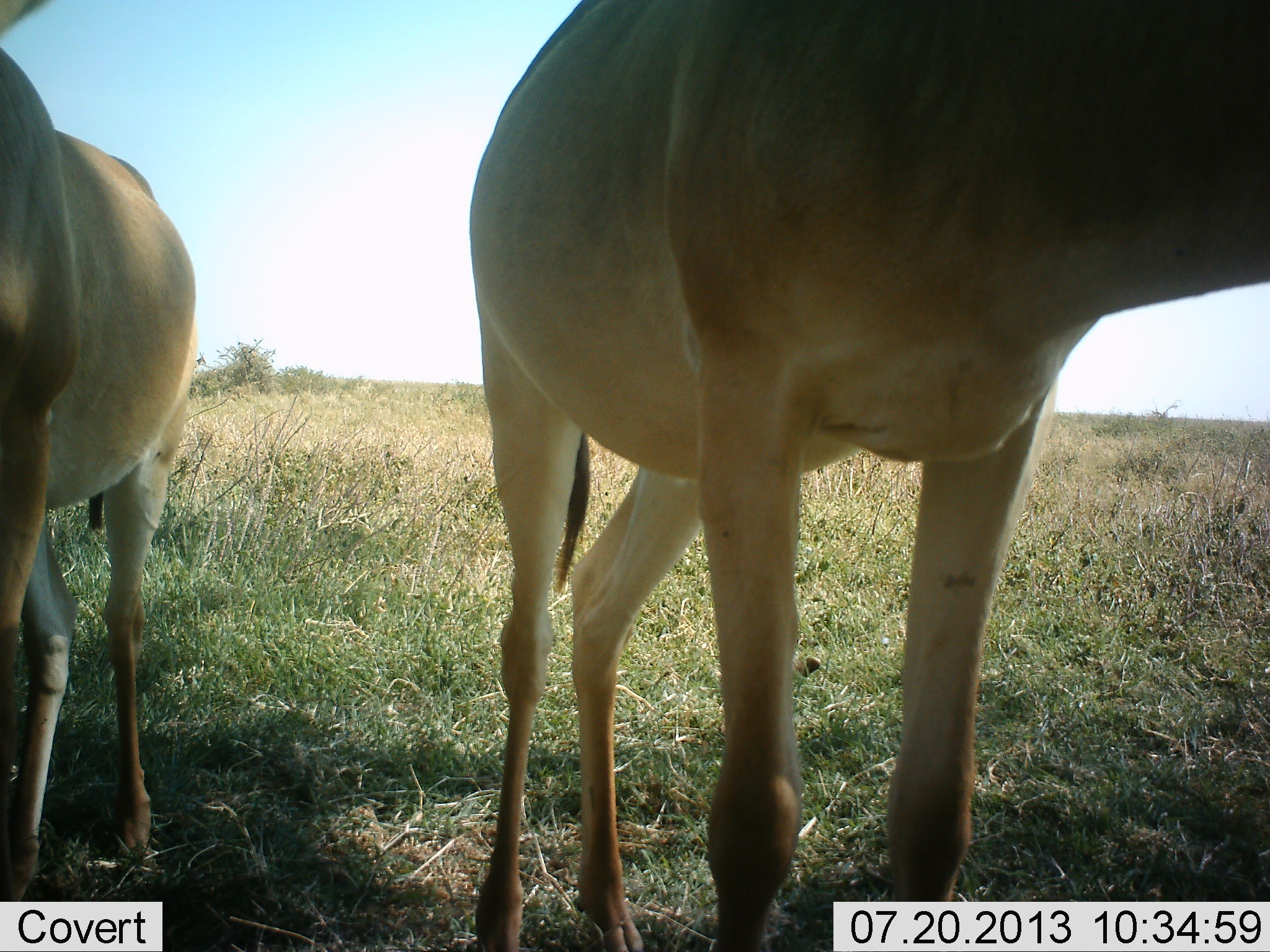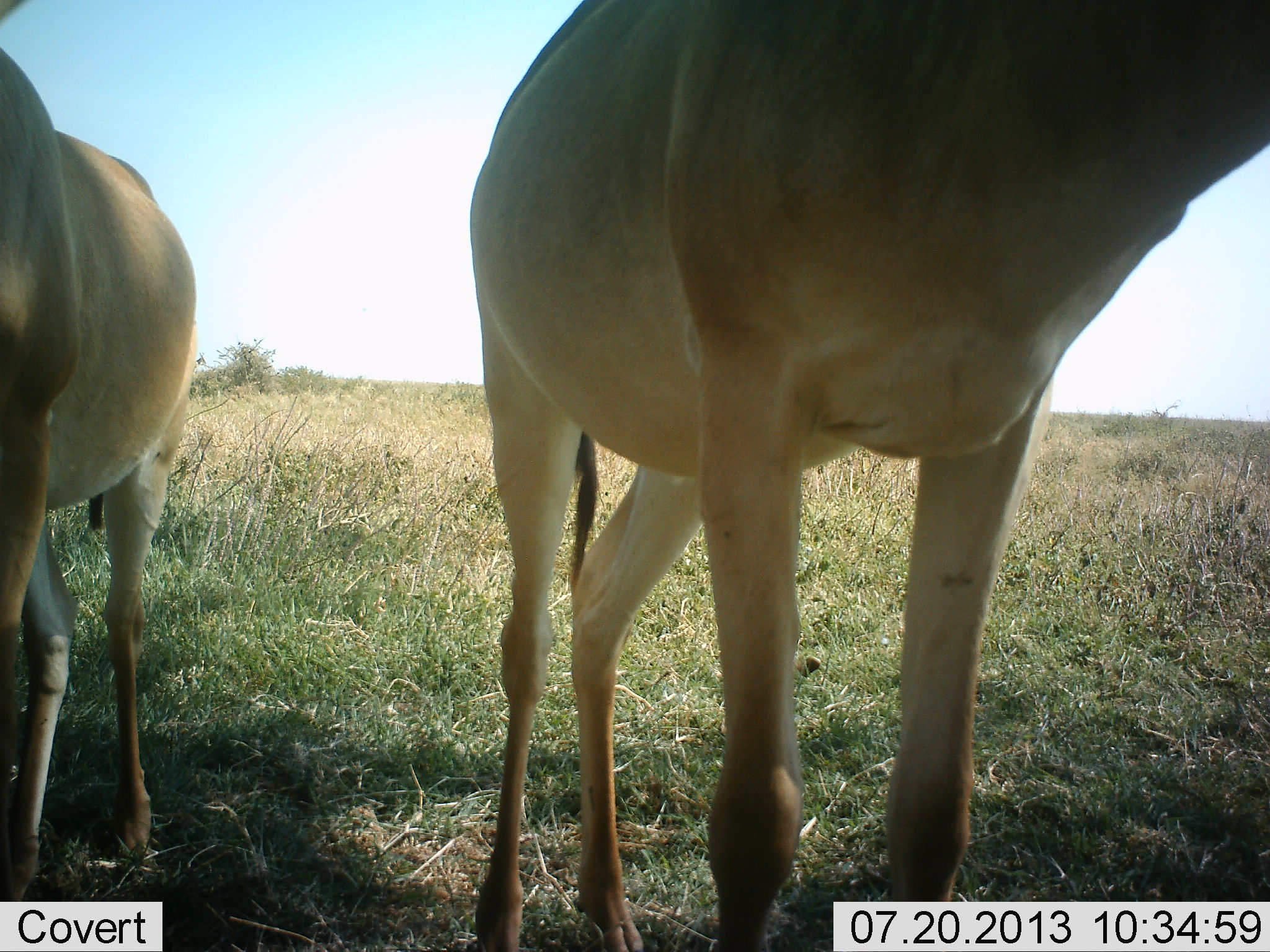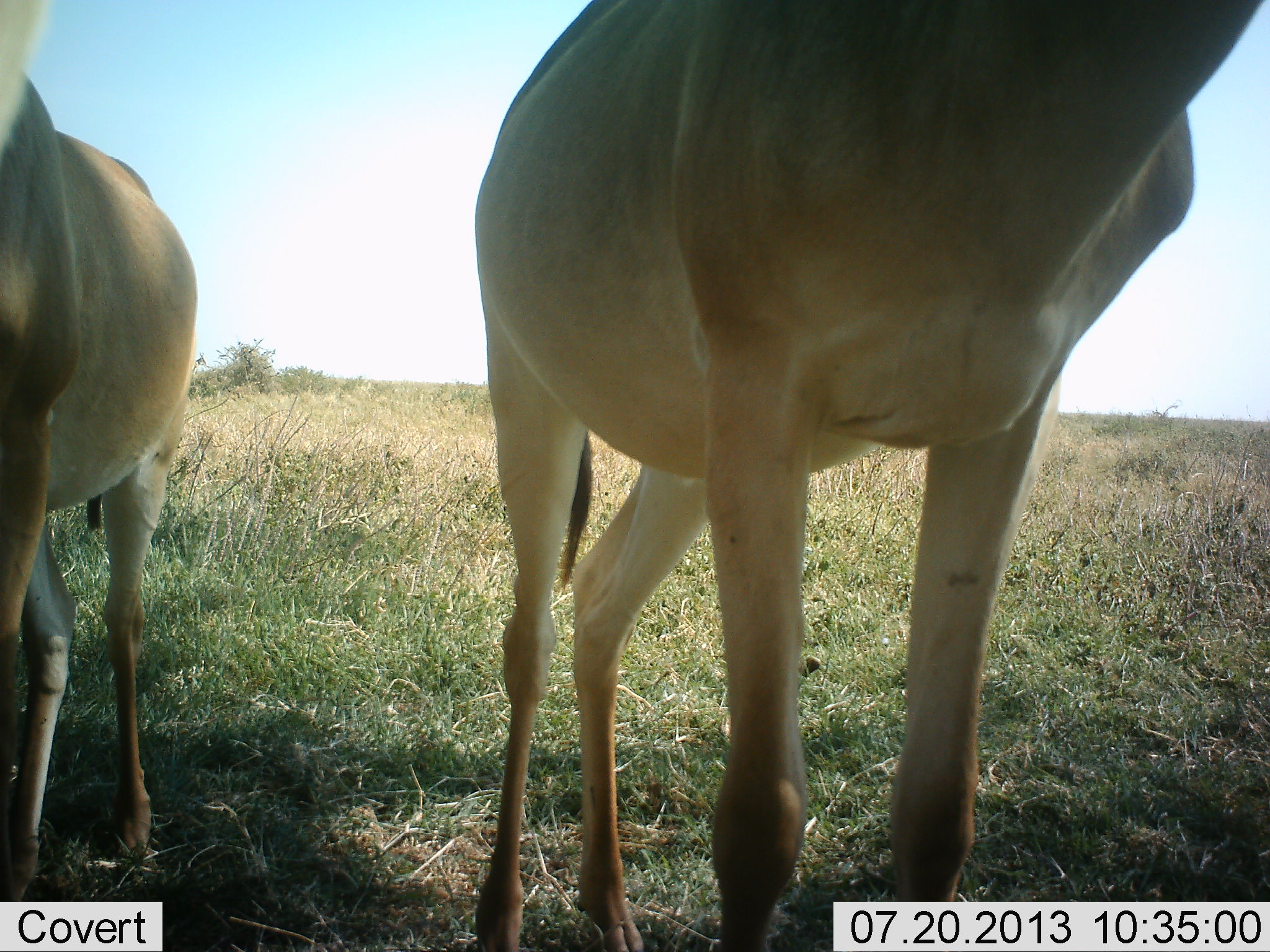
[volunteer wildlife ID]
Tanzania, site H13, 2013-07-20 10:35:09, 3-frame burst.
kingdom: Animalia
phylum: Chordata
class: Mammalia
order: Artiodactyla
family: Bovidae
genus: Alcelaphus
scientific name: Alcelaphus buselaphus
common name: hartebeest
Hartebeest (Alcelaphus buselaphus), count 2. Behavior (volunteer vote fractions): standing 100%, resting 0%, moving 0%, interacting 0%. Young present (vote fraction): 0%. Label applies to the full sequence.